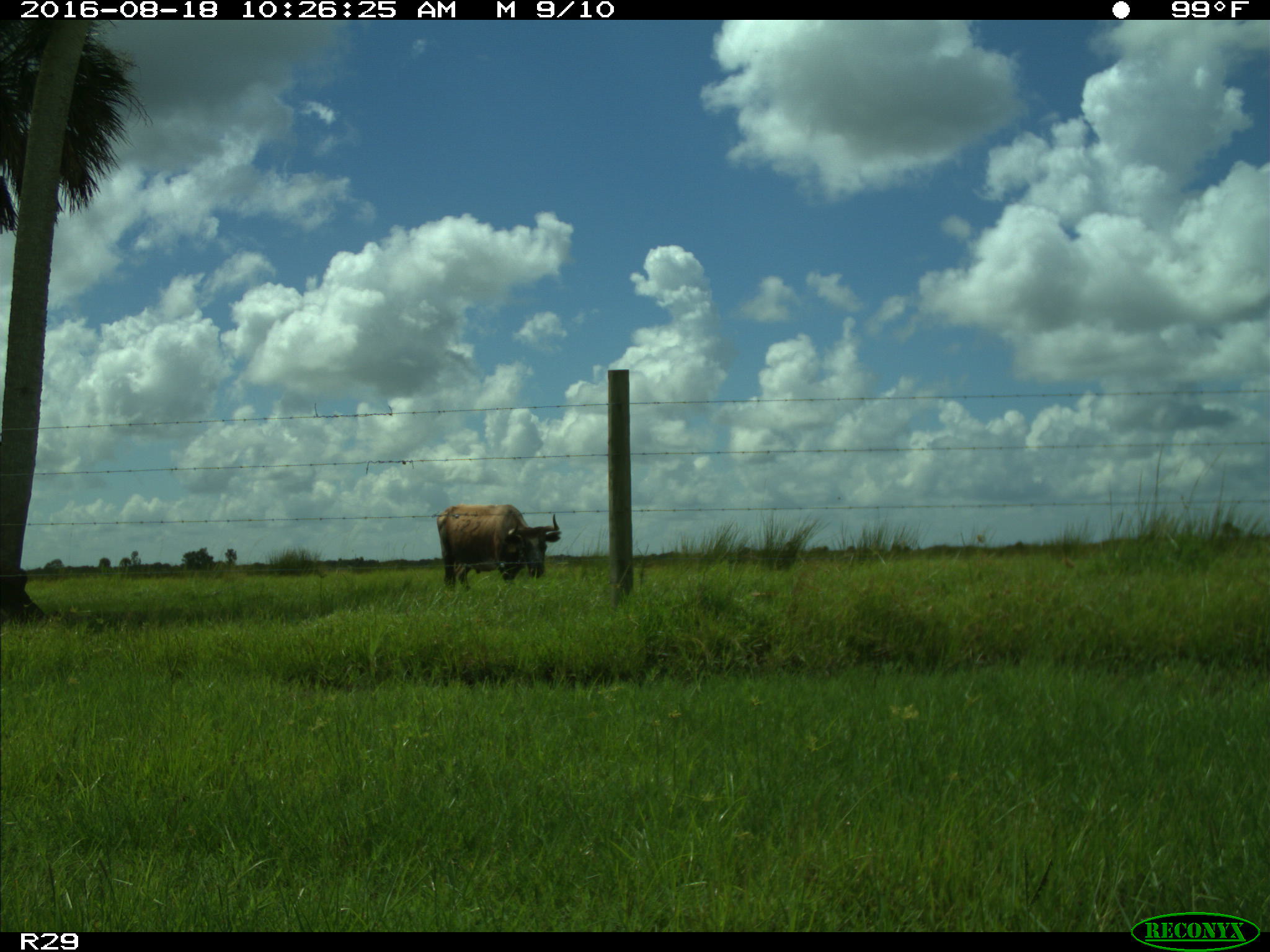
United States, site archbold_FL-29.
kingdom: Animalia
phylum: Chordata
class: Mammalia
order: Artiodactyla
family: Bovidae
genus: Bos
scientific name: Bos taurus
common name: domestic cow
Bos taurus (domestic cow).